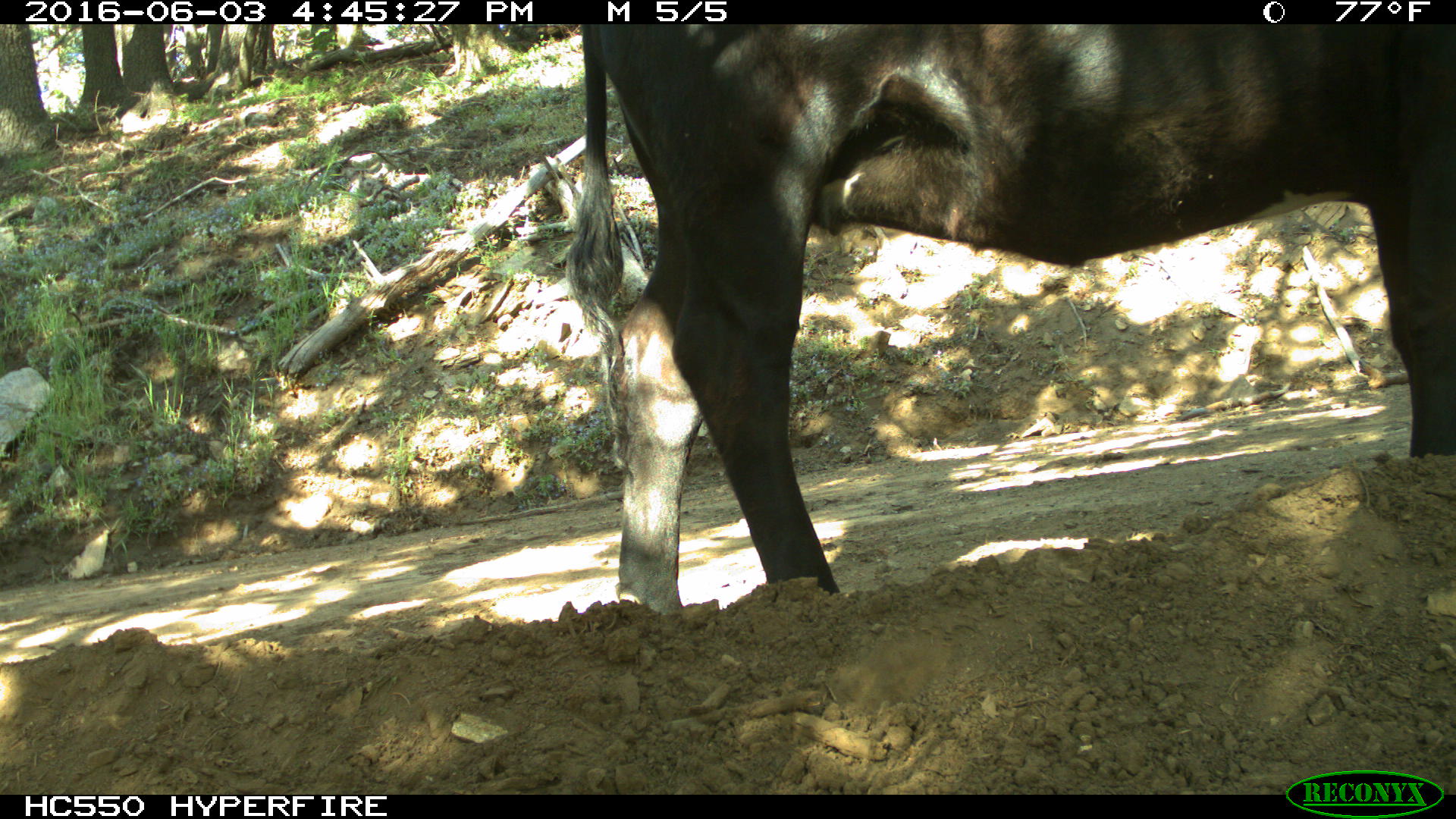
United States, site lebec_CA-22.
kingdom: Animalia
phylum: Chordata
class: Mammalia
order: Artiodactyla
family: Bovidae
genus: Bos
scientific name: Bos taurus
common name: domestic cow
Bos taurus (domestic cow).